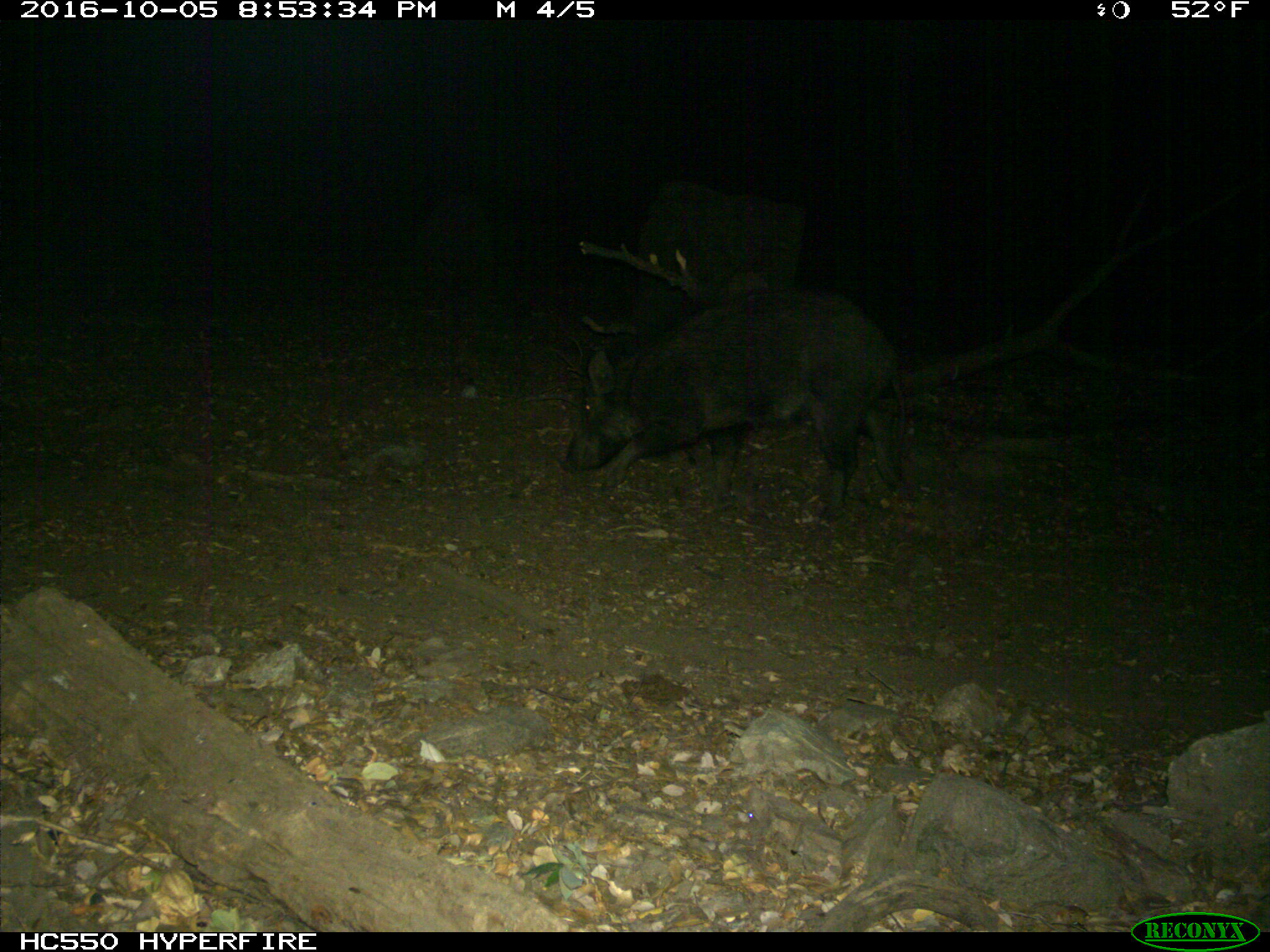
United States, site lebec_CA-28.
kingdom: Animalia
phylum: Chordata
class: Mammalia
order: Artiodactyla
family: Suidae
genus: Sus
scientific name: Sus scrofa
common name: wild boar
Sus scrofa (wild boar).